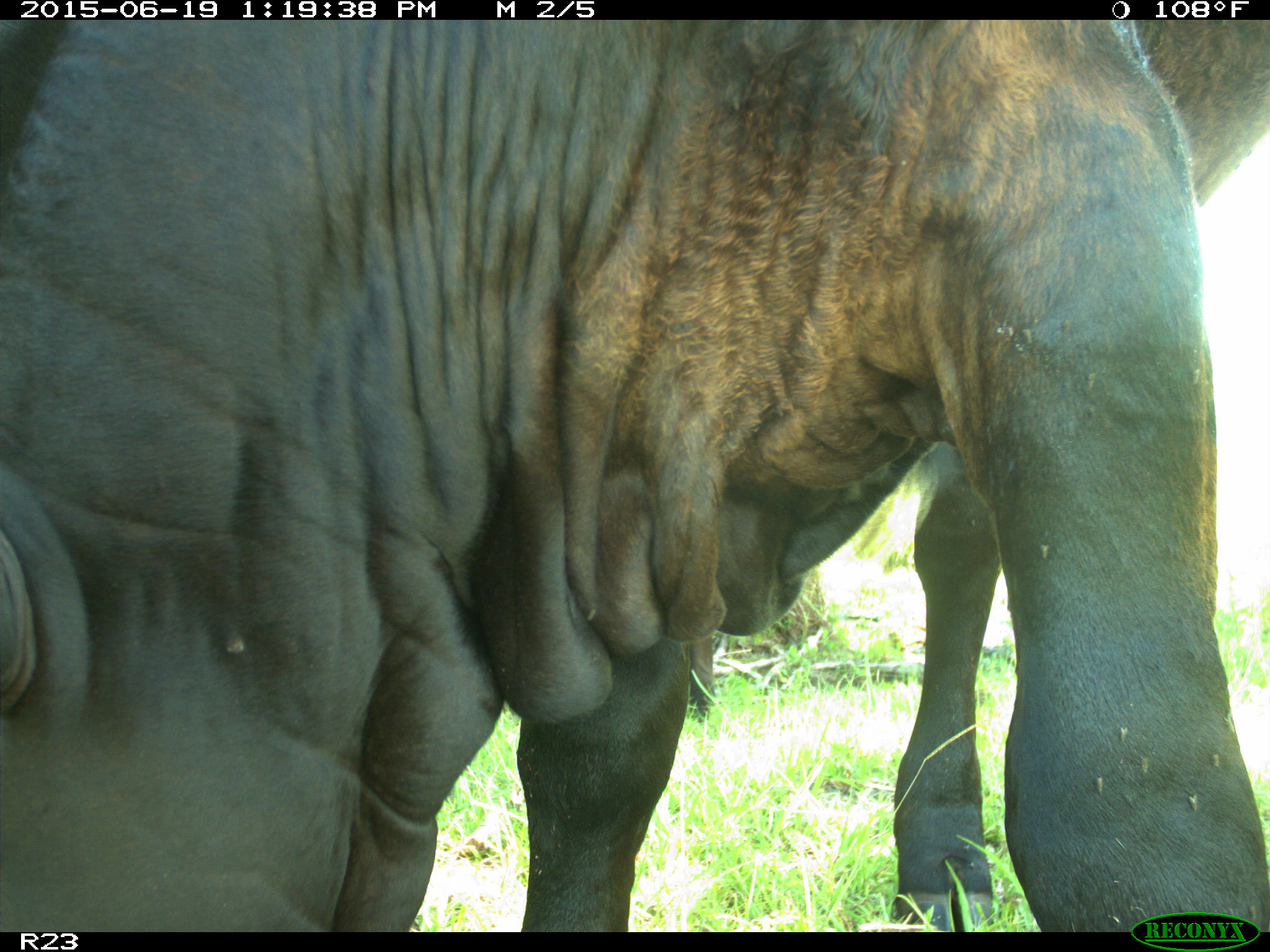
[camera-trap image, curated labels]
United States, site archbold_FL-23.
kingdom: Animalia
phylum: Chordata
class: Mammalia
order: Artiodactyla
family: Suidae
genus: Sus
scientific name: Sus scrofa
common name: wild boar